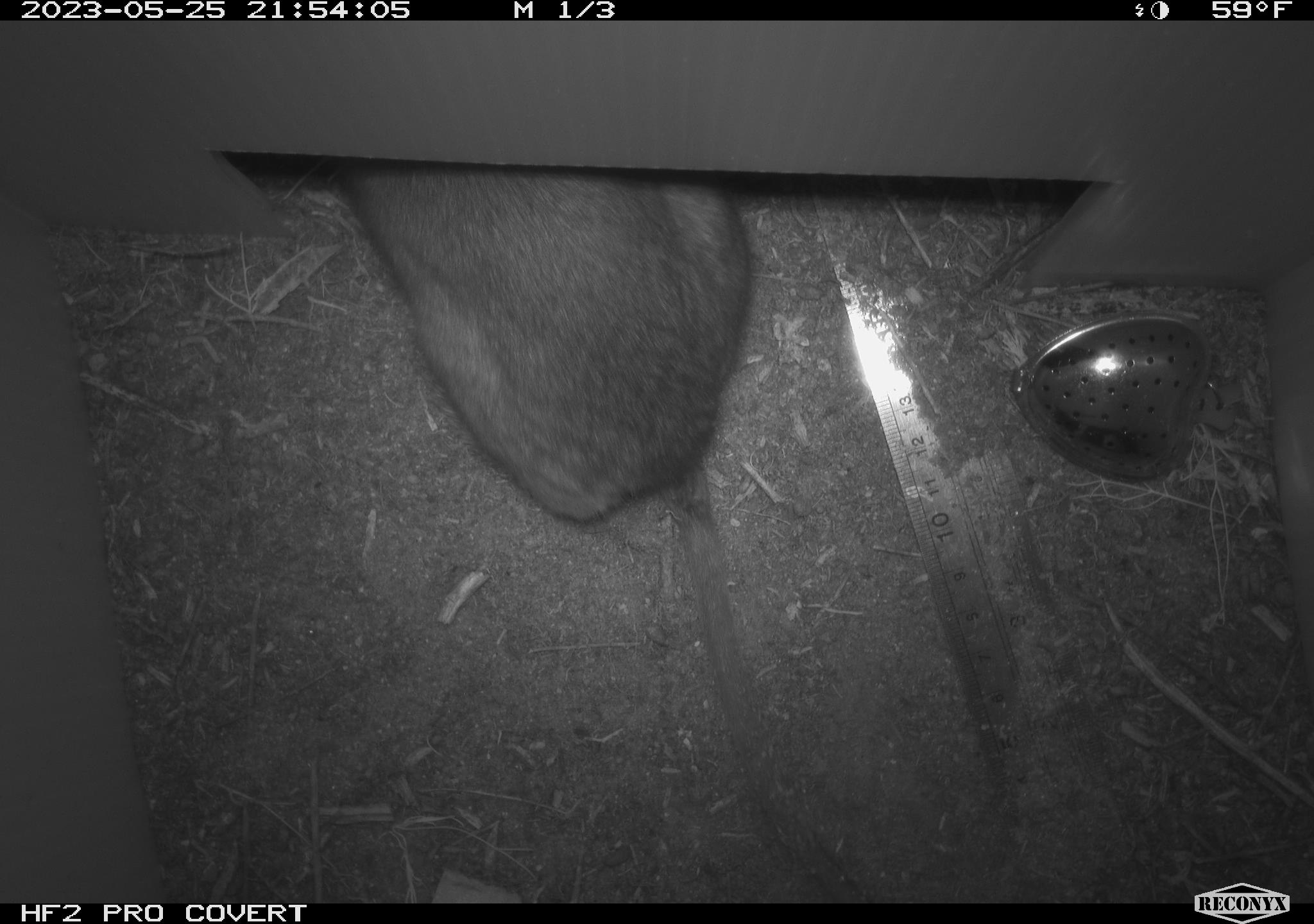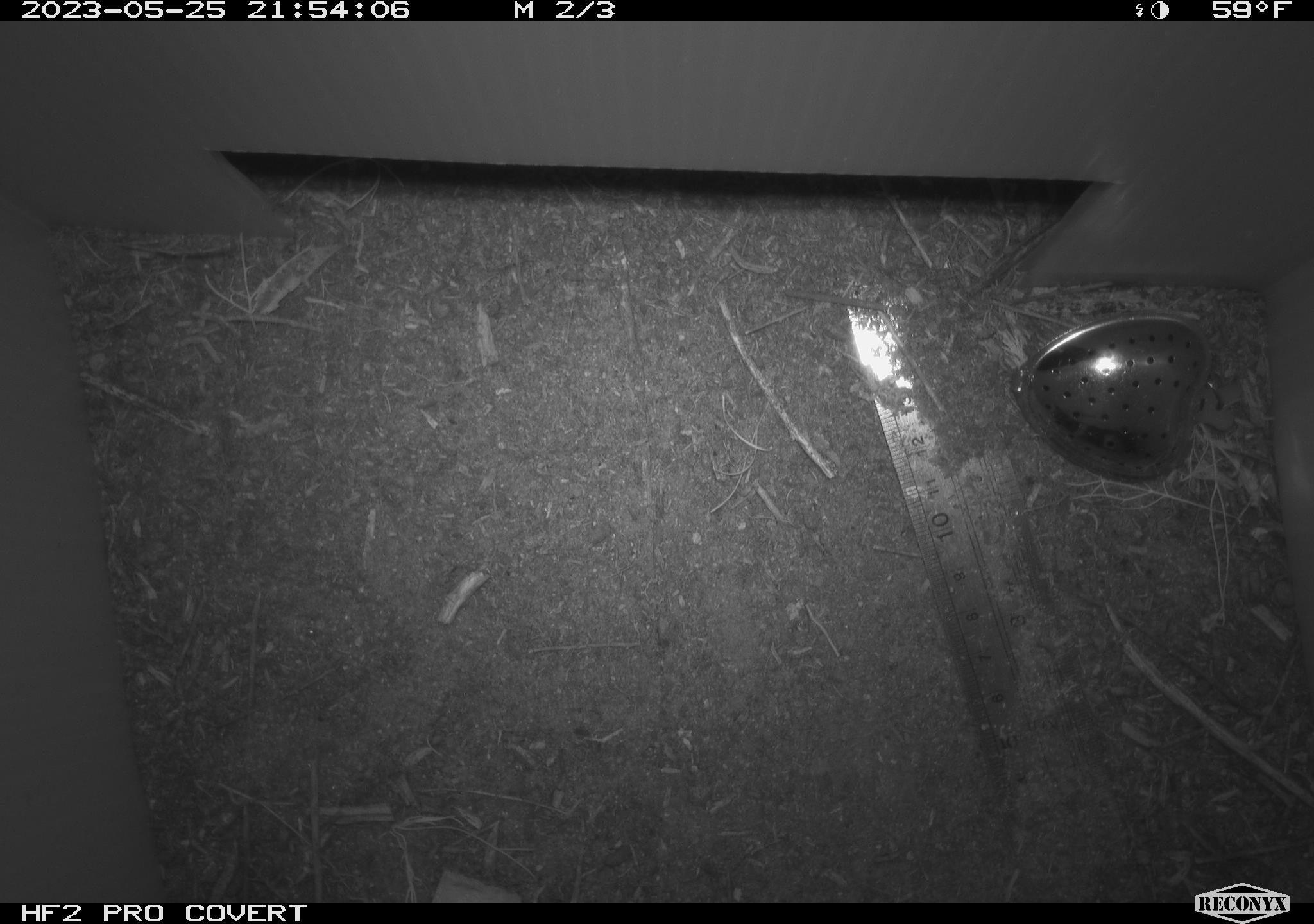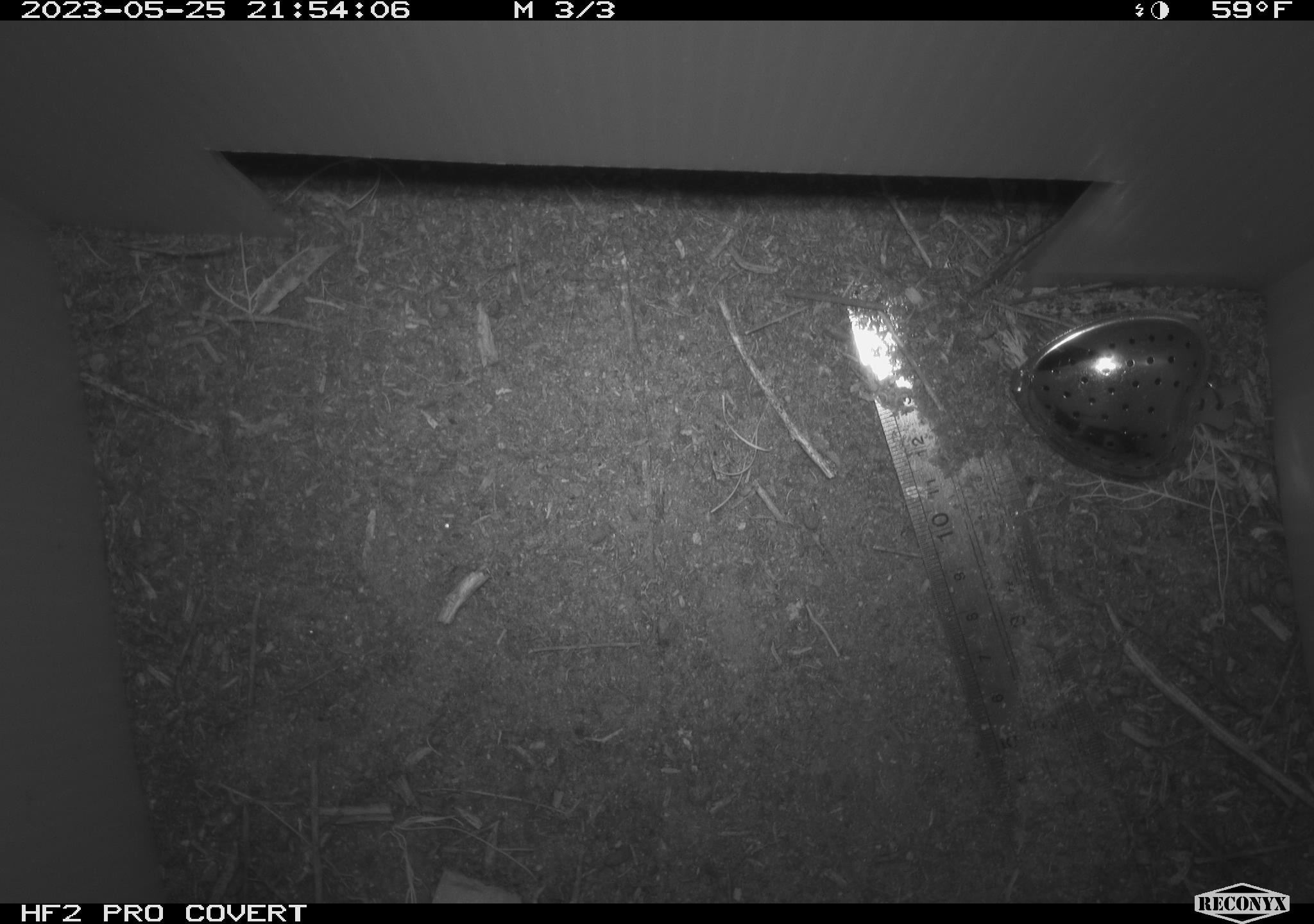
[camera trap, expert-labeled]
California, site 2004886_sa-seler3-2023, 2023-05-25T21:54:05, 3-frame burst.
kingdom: Animalia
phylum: Chordata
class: Mammalia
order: Rodentia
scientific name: Rodentia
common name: woodrat or rat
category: woodrat or rat species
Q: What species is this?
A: Woodrat or rat species (woodrat or rat) (Rodentia).